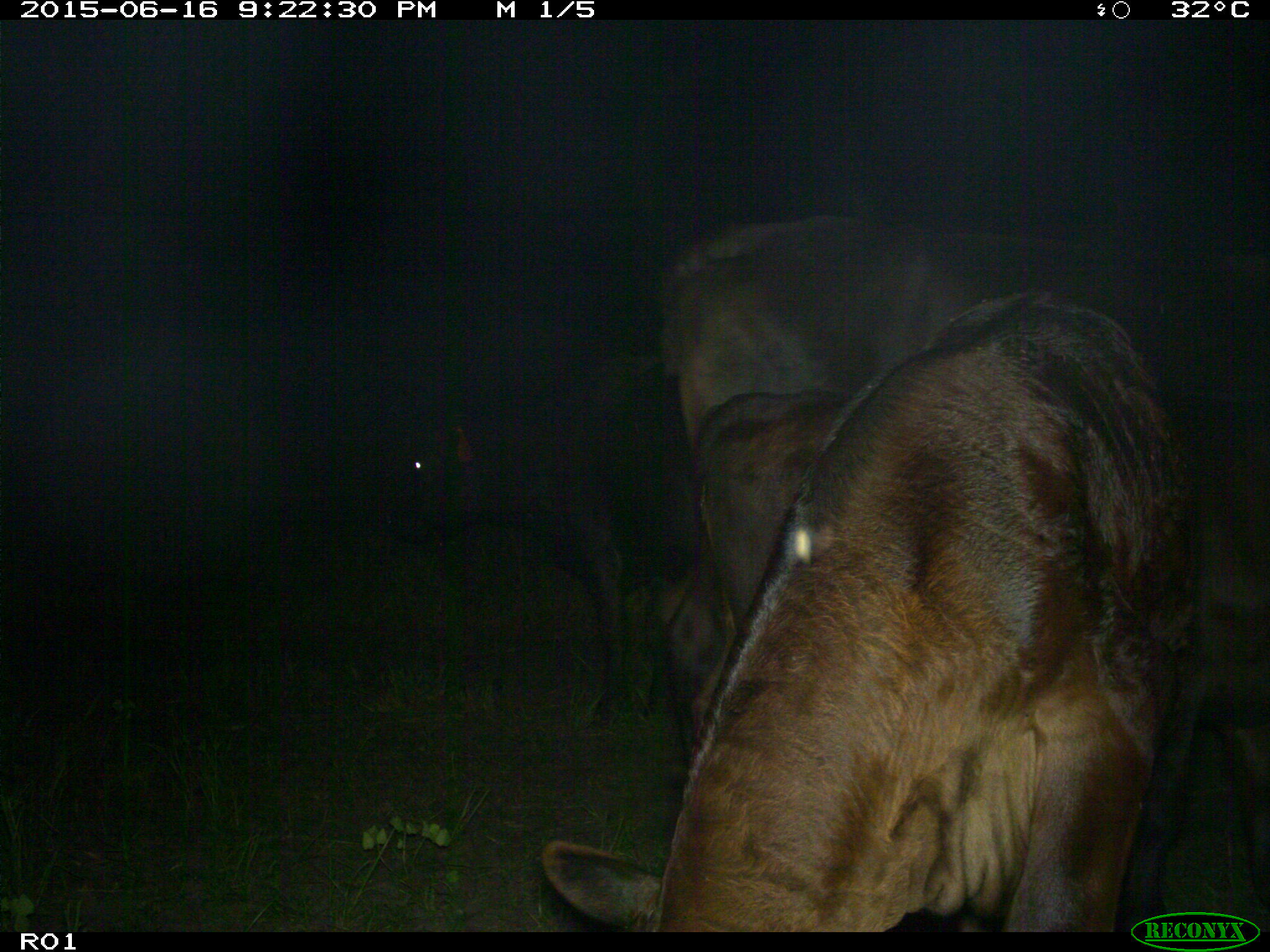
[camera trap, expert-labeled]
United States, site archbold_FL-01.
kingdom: Animalia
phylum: Chordata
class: Mammalia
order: Artiodactyla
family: Bovidae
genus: Bos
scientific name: Bos taurus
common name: domestic cow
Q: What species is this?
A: Bos taurus (domestic cow).